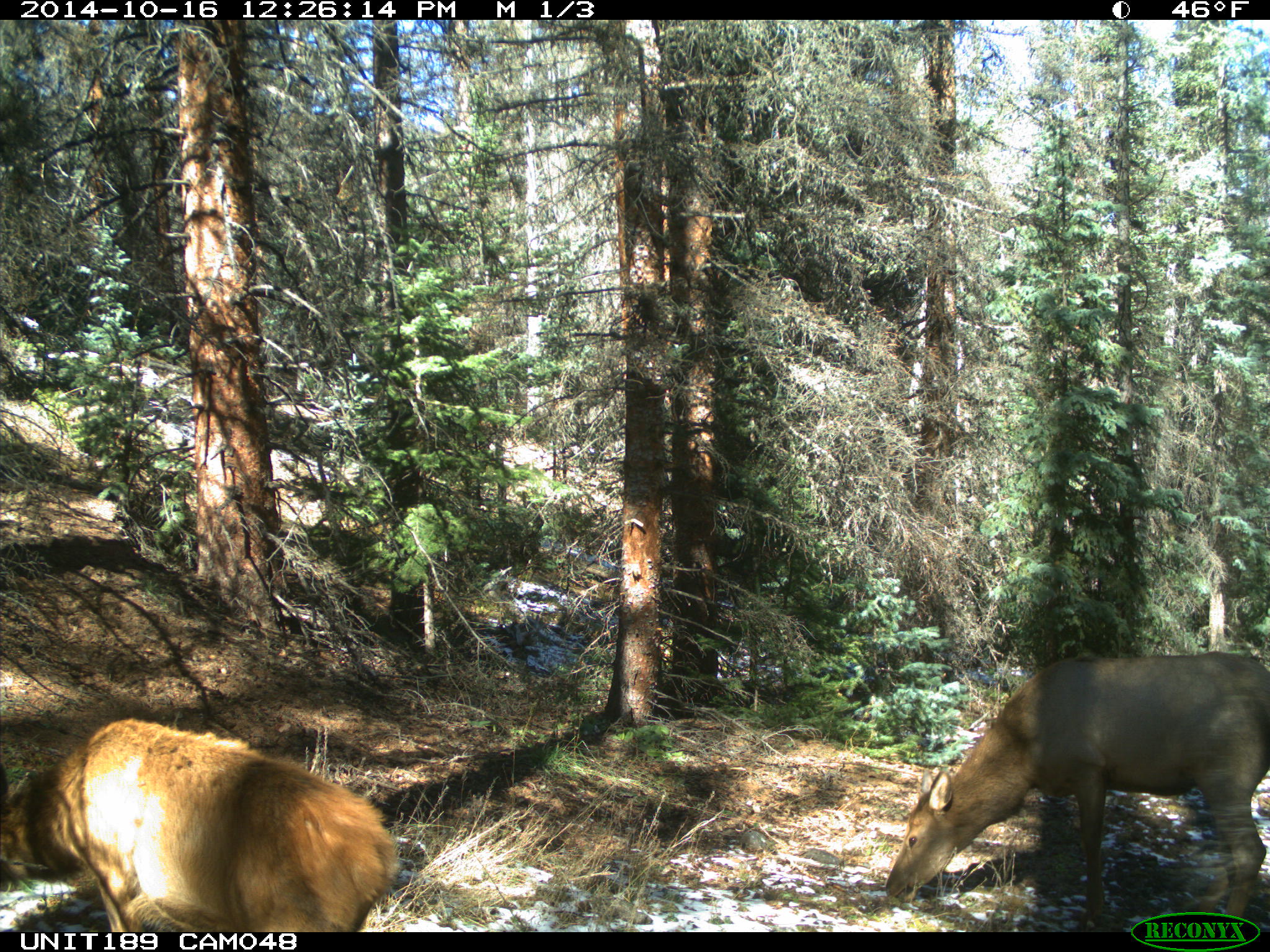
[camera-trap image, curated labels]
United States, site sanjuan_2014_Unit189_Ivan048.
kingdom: Animalia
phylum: Chordata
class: Mammalia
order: Artiodactyla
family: Cervidae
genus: Cervus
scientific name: Cervus elaphus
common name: red deer